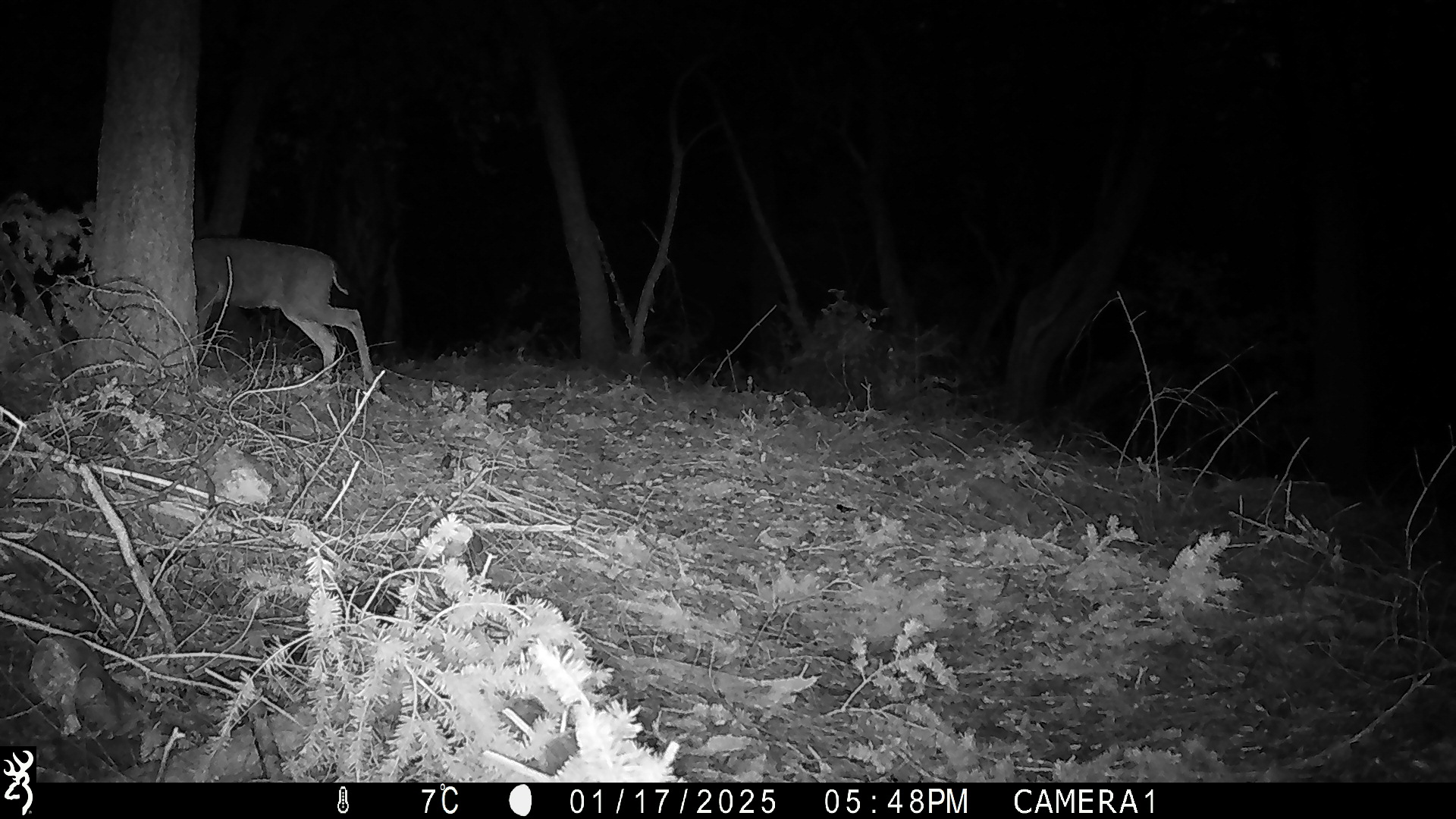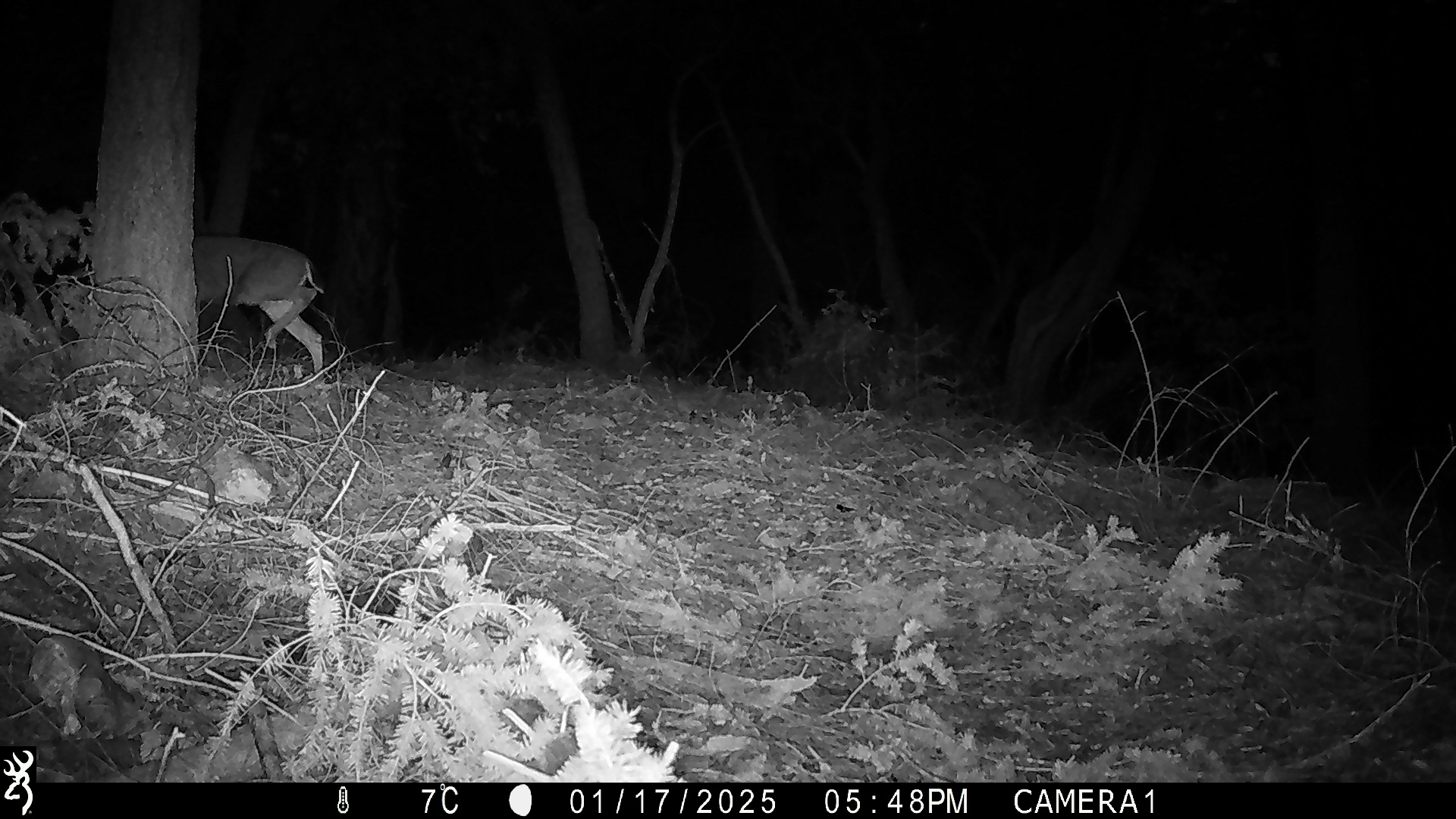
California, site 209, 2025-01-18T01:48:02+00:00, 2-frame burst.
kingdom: Animalia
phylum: Chordata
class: Mammalia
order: Artiodactyla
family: Cervidae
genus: Odocoileus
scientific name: Odocoileus hemionus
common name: mule deer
Mule deer (Odocoileus hemionus).